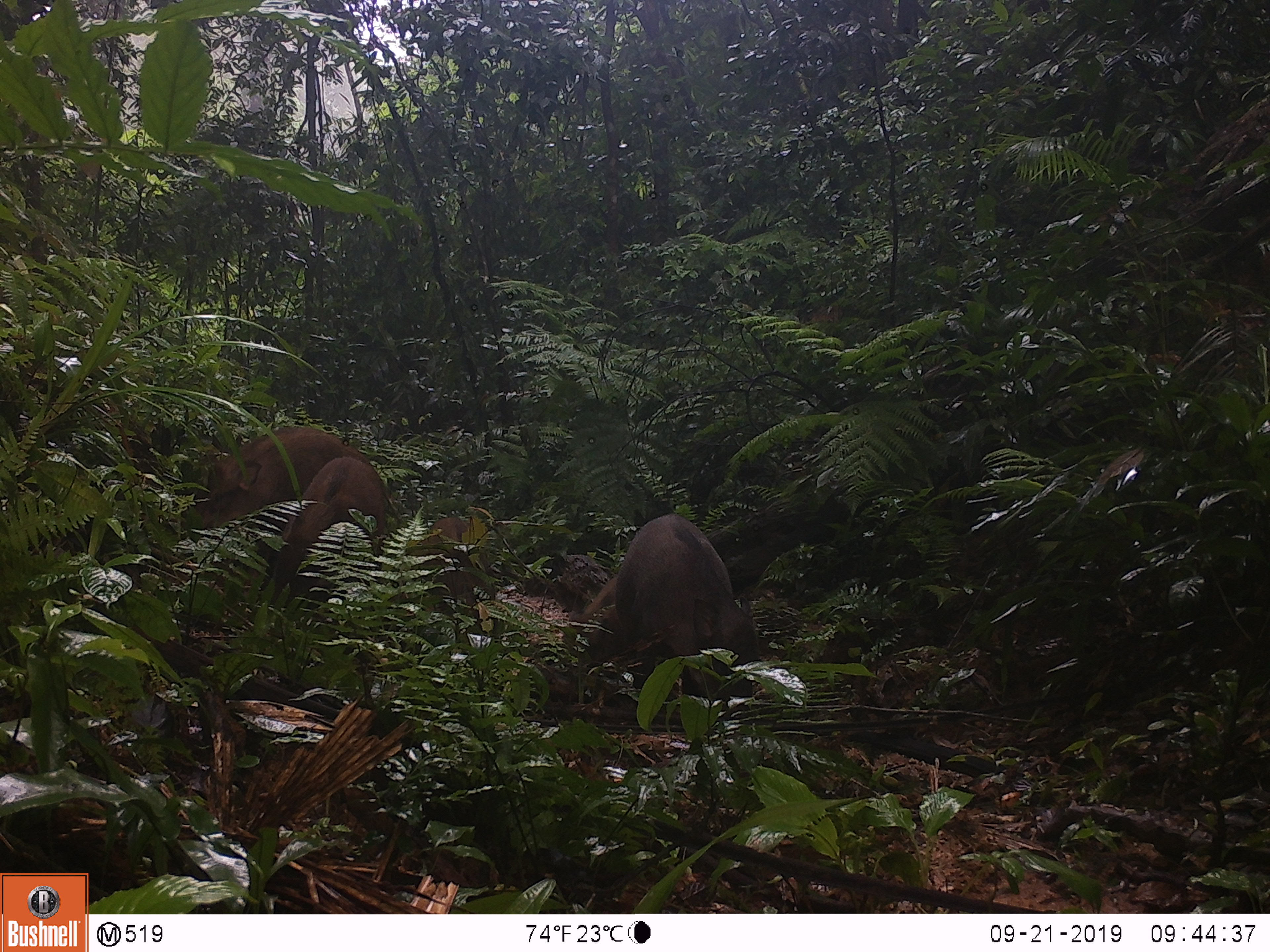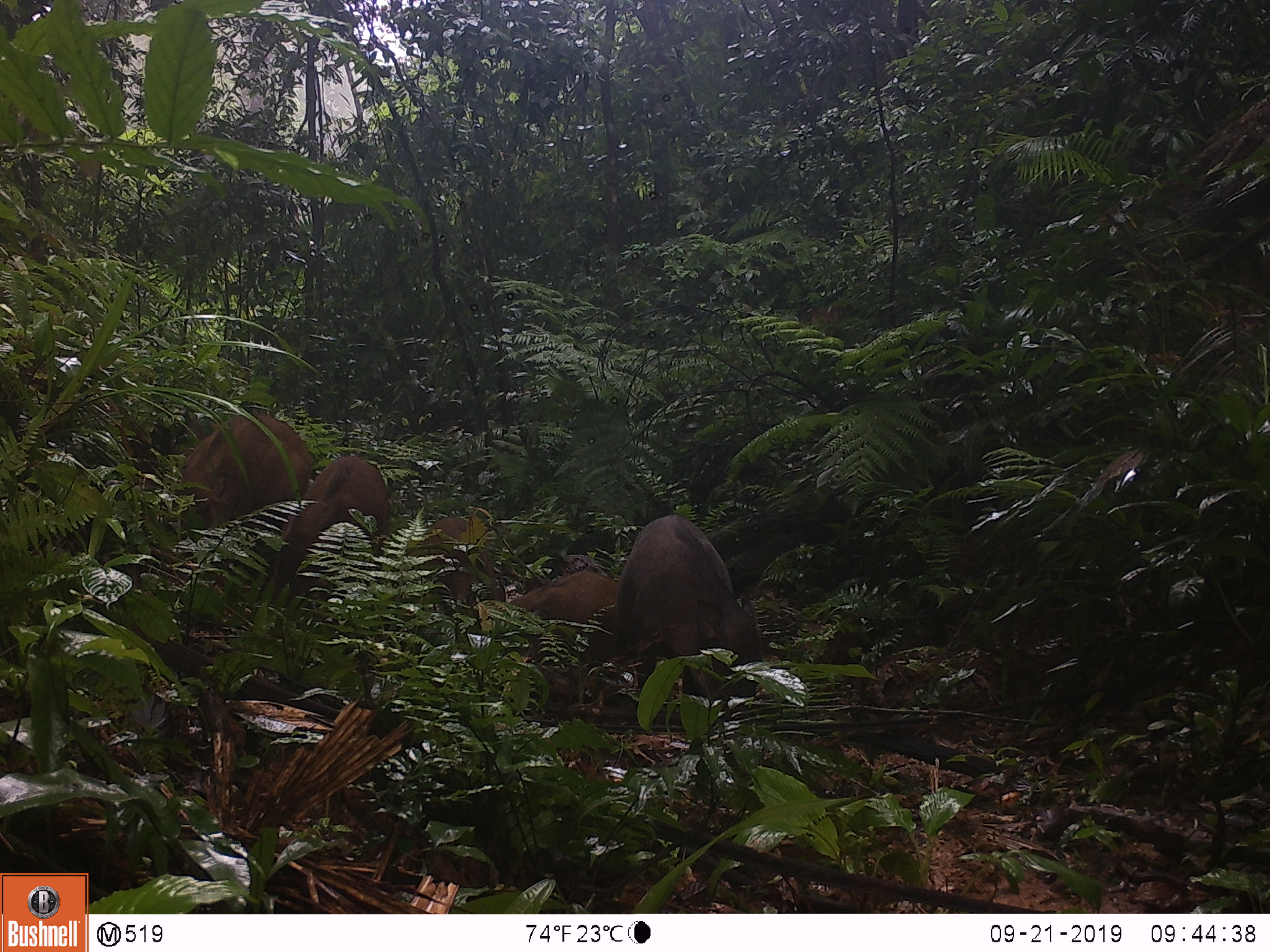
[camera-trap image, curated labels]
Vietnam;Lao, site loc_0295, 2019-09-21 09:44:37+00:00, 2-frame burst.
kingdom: Animalia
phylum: Chordata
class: Mammalia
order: Artiodactyla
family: Suidae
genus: Sus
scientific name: Sus scrofa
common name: eurasian wild pig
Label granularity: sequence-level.